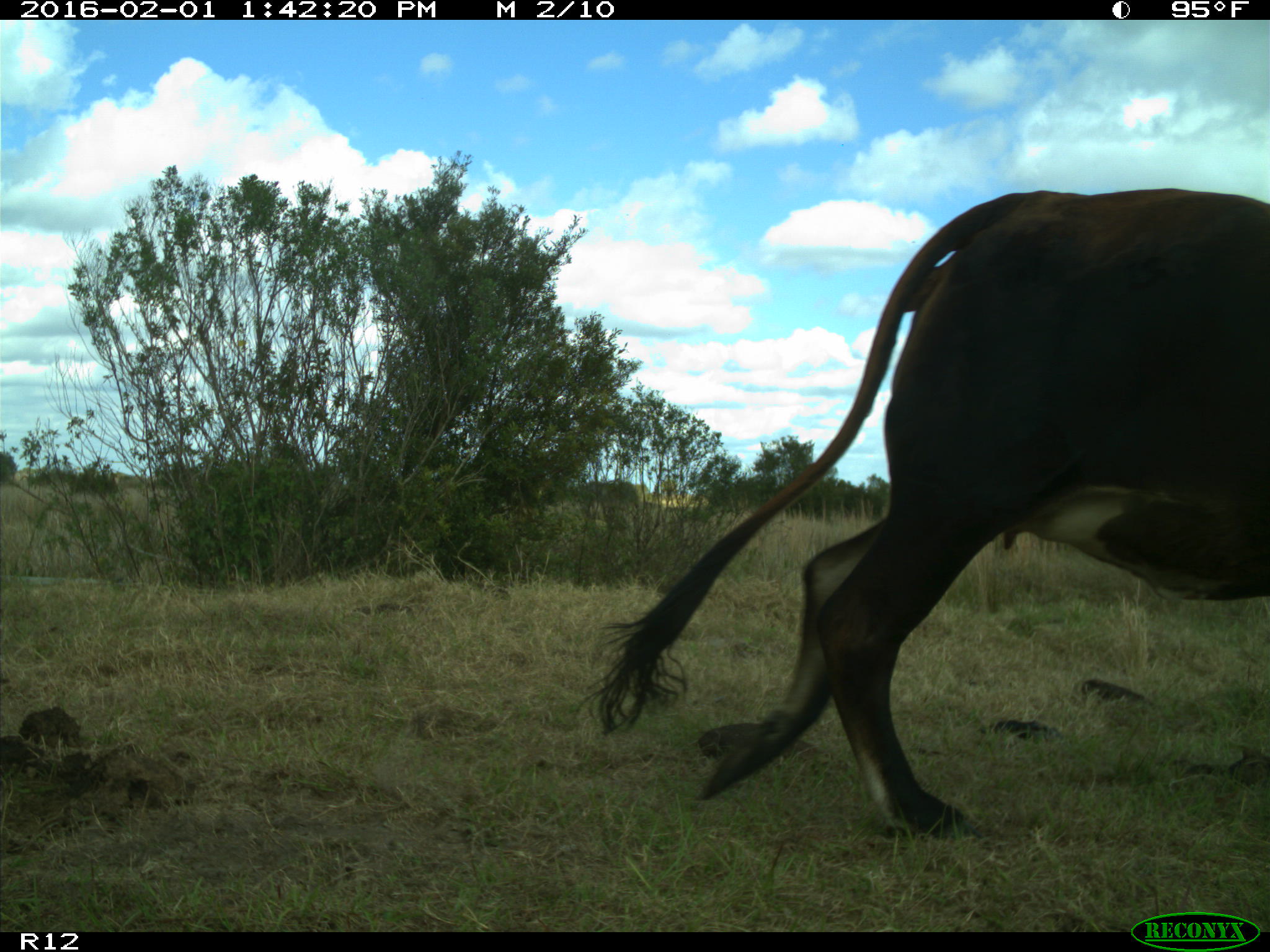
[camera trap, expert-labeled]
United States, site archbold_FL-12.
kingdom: Animalia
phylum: Chordata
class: Mammalia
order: Artiodactyla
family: Bovidae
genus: Bos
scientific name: Bos taurus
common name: domestic cow